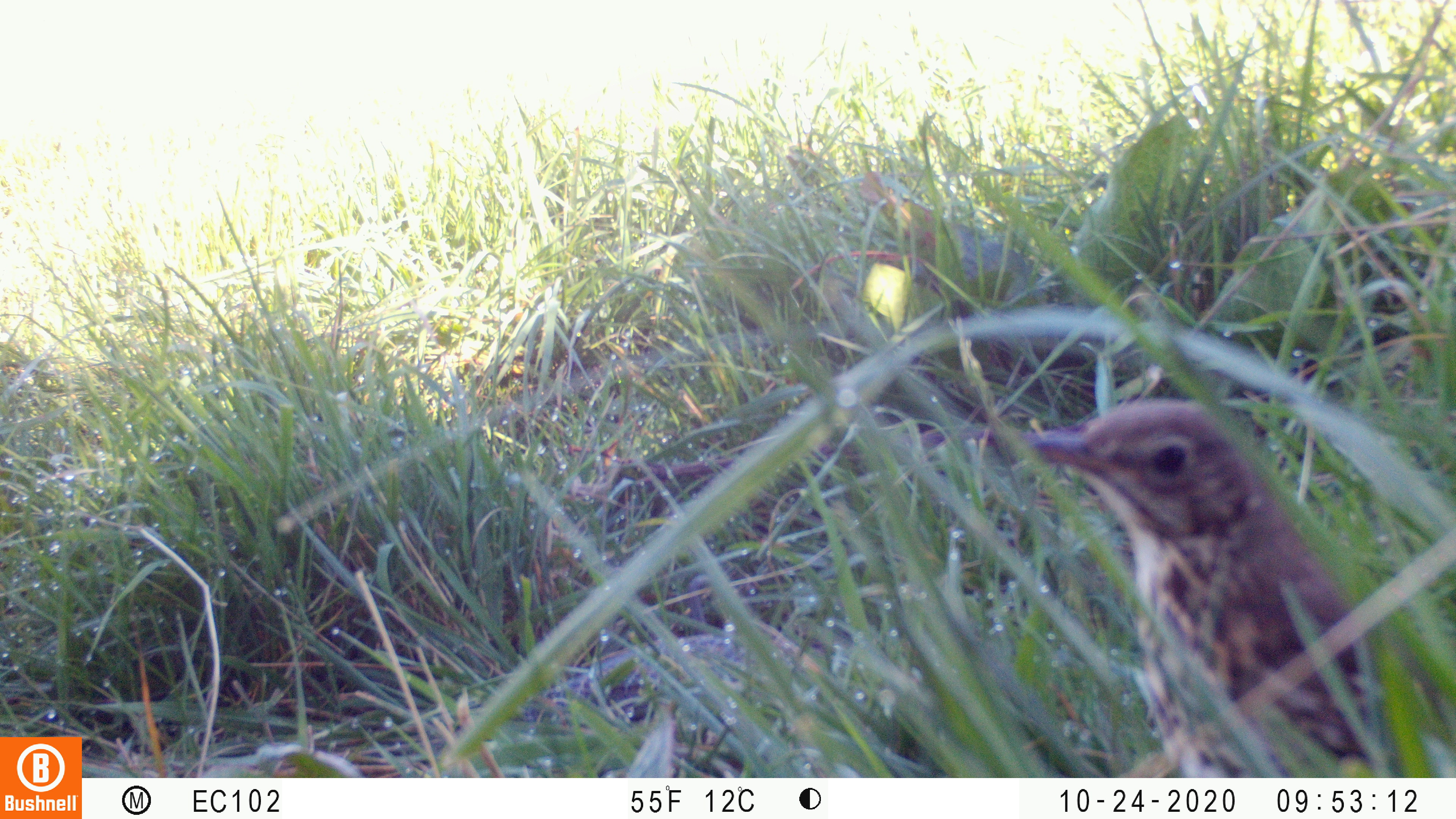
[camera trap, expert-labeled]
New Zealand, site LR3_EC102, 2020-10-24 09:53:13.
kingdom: Animalia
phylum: Chordata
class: Aves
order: Passeriformes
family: Turdidae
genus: Turdus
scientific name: Turdus philomelos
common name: song thrush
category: thrush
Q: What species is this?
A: Thrush (song thrush) (Turdus philomelos).